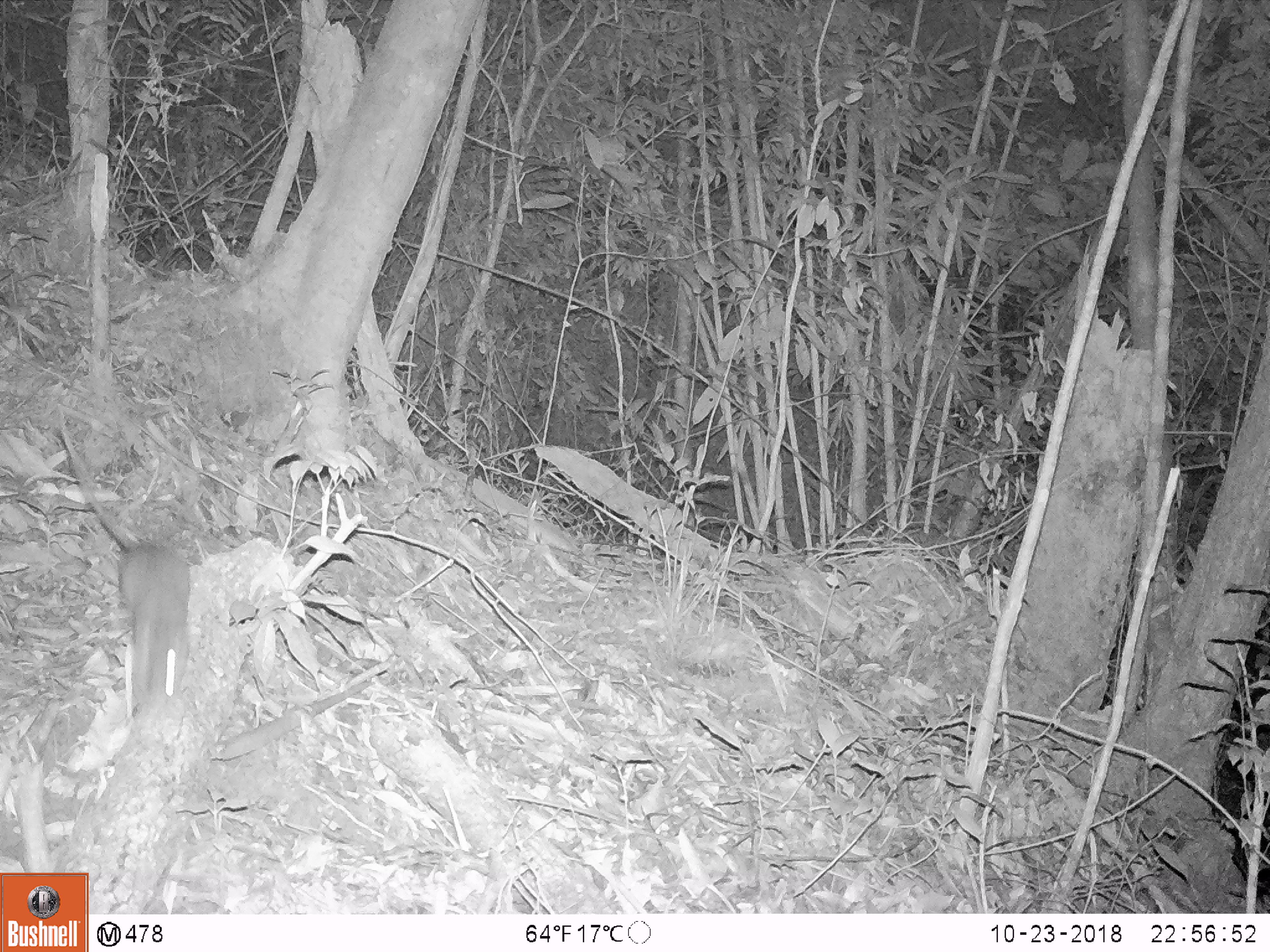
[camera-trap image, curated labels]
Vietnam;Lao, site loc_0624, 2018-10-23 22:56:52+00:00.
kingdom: Animalia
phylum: Chordata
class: Mammalia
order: Rodentia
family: Muridae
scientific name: Muridae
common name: old-world mice and rats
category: unidentified murid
Unidentified murid (old-world mice and rats) (Muridae). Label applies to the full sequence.